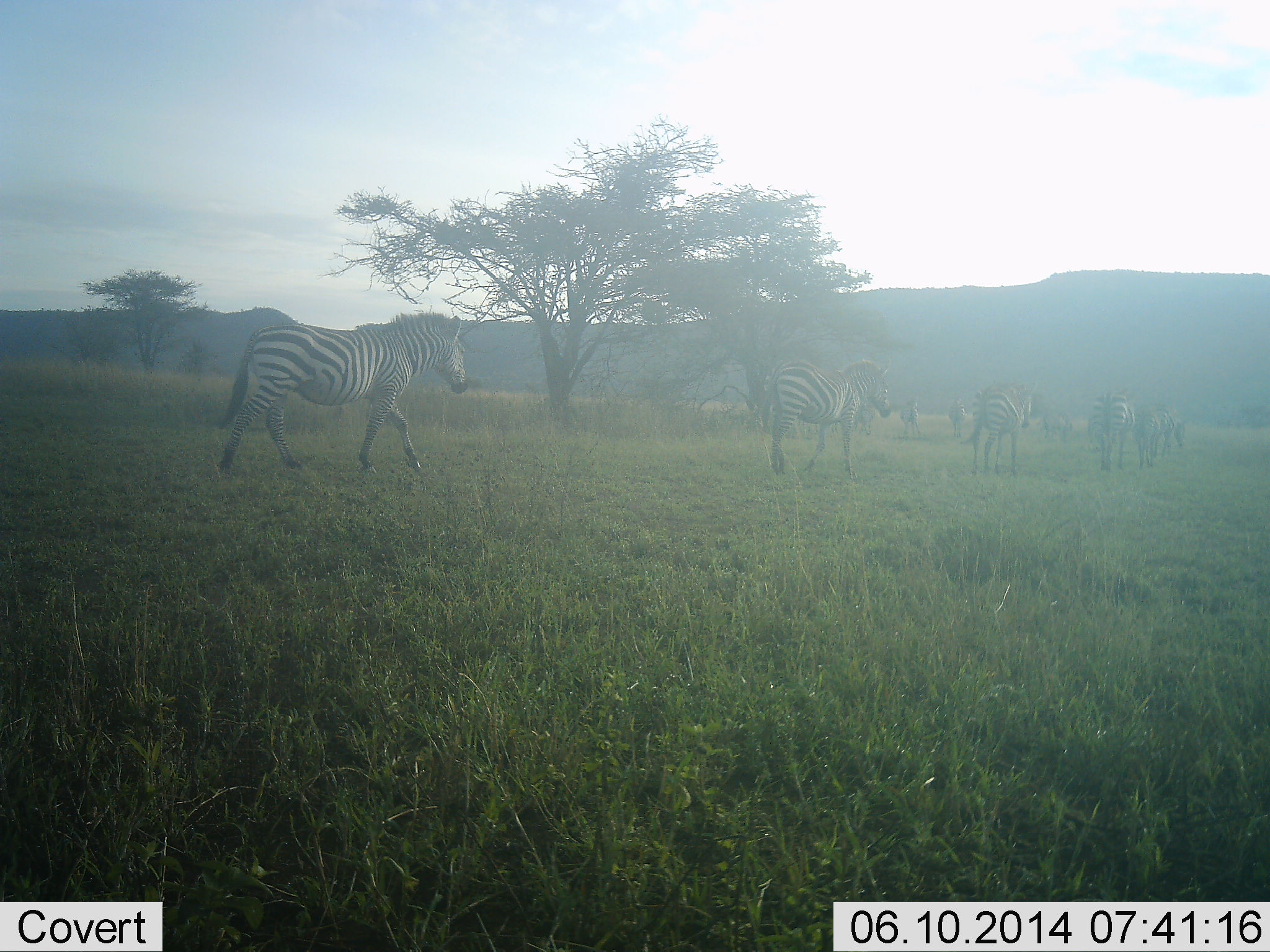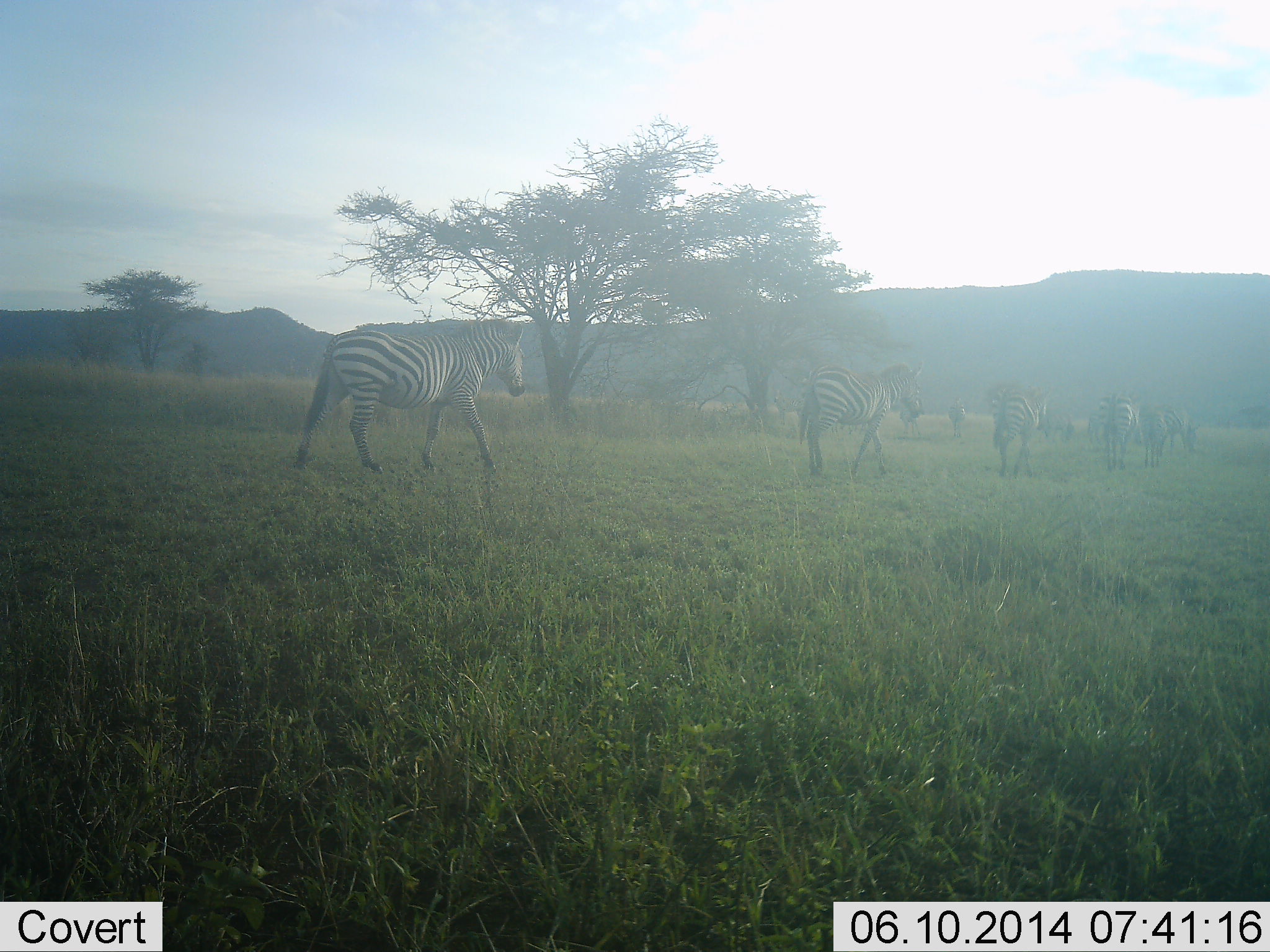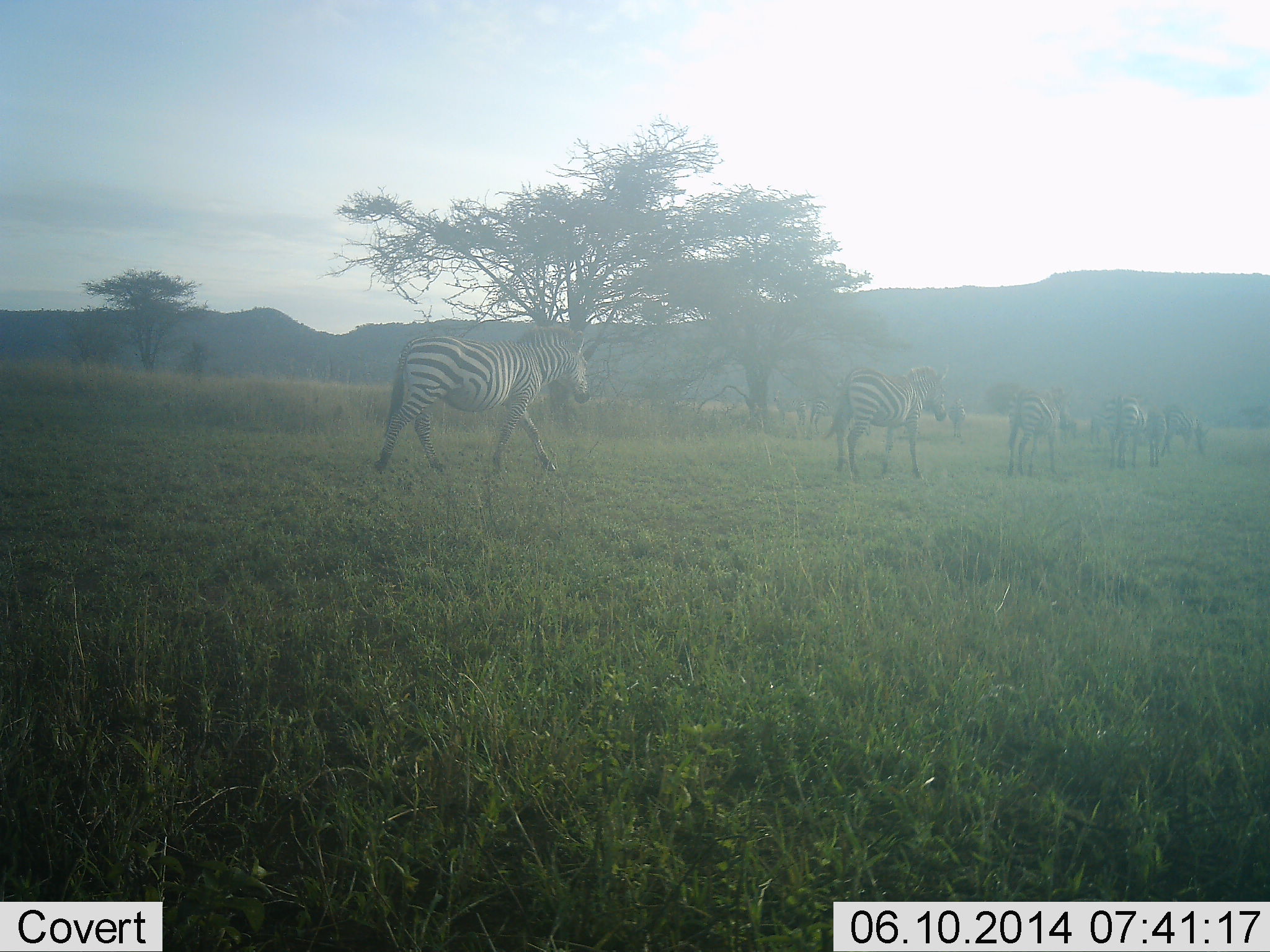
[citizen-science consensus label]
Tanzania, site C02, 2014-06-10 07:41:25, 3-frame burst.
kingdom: Animalia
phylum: Chordata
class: Mammalia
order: Perissodactyla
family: Equidae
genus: Equus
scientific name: Equus quagga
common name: plains zebra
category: zebra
Zebra (plains zebra) (Equus quagga), count 7. Behavior (volunteer vote fractions): standing 10%, resting 0%, moving 100%, interacting 0%. Young present (vote fraction): 0%. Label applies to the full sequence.